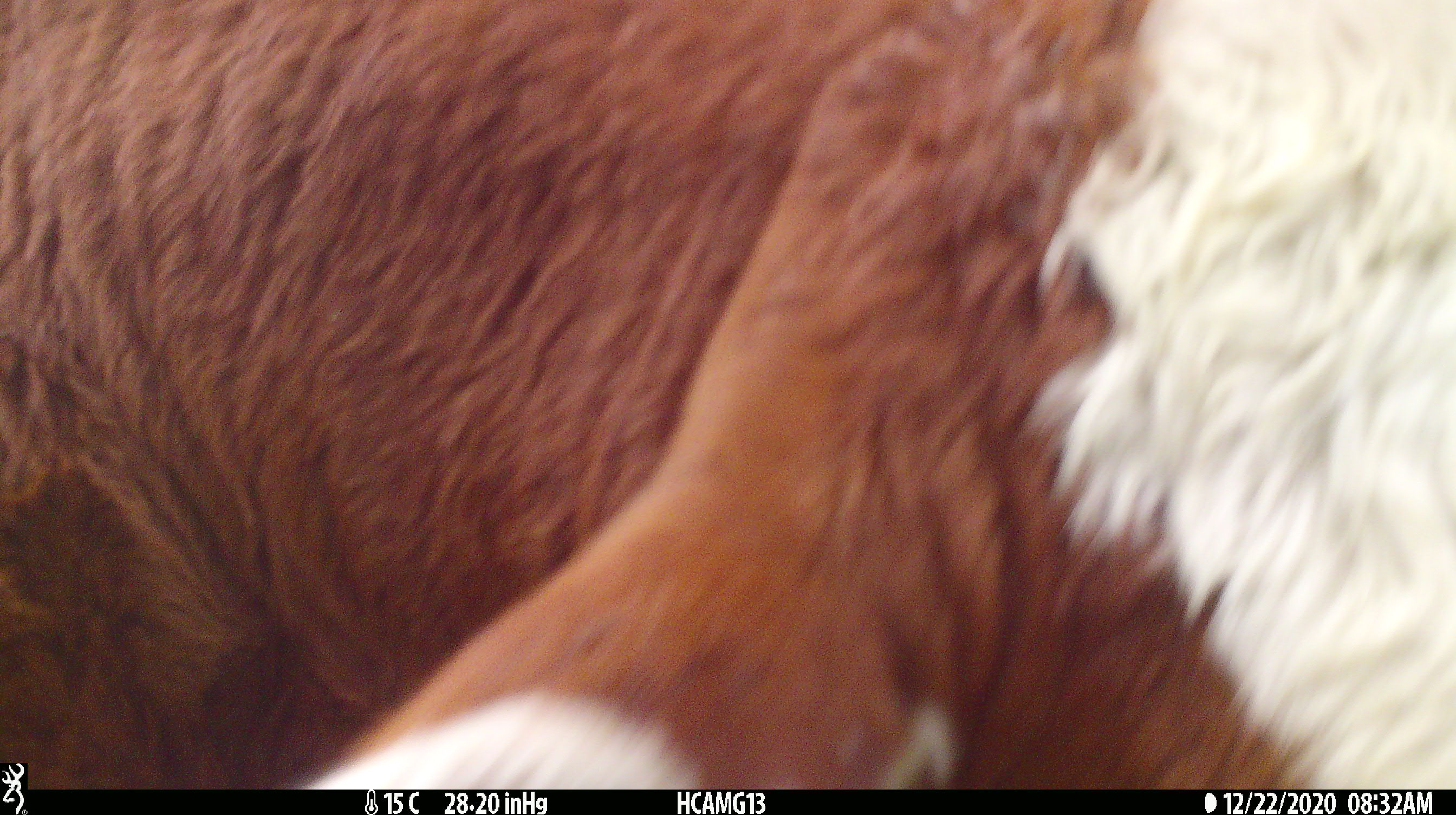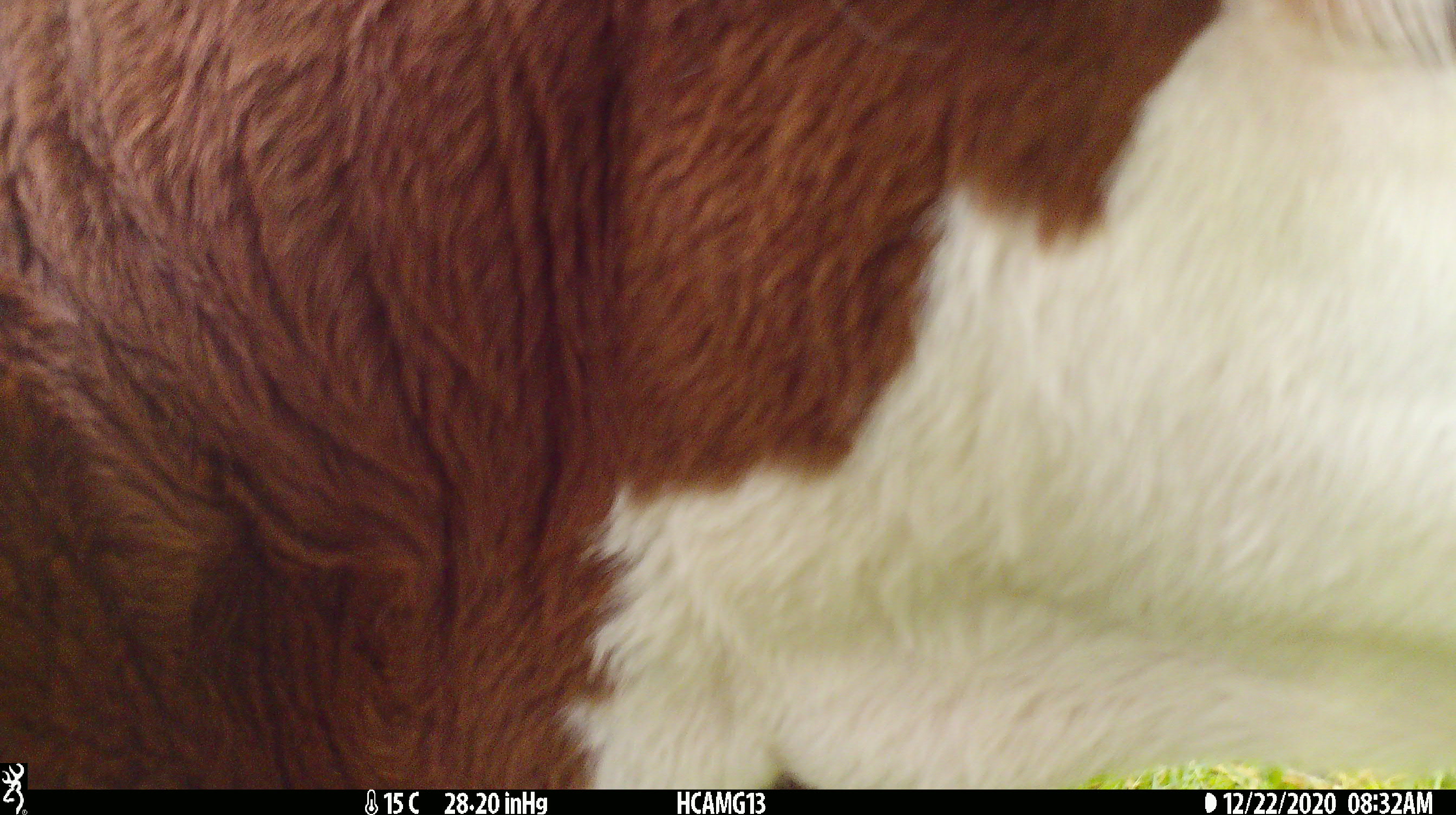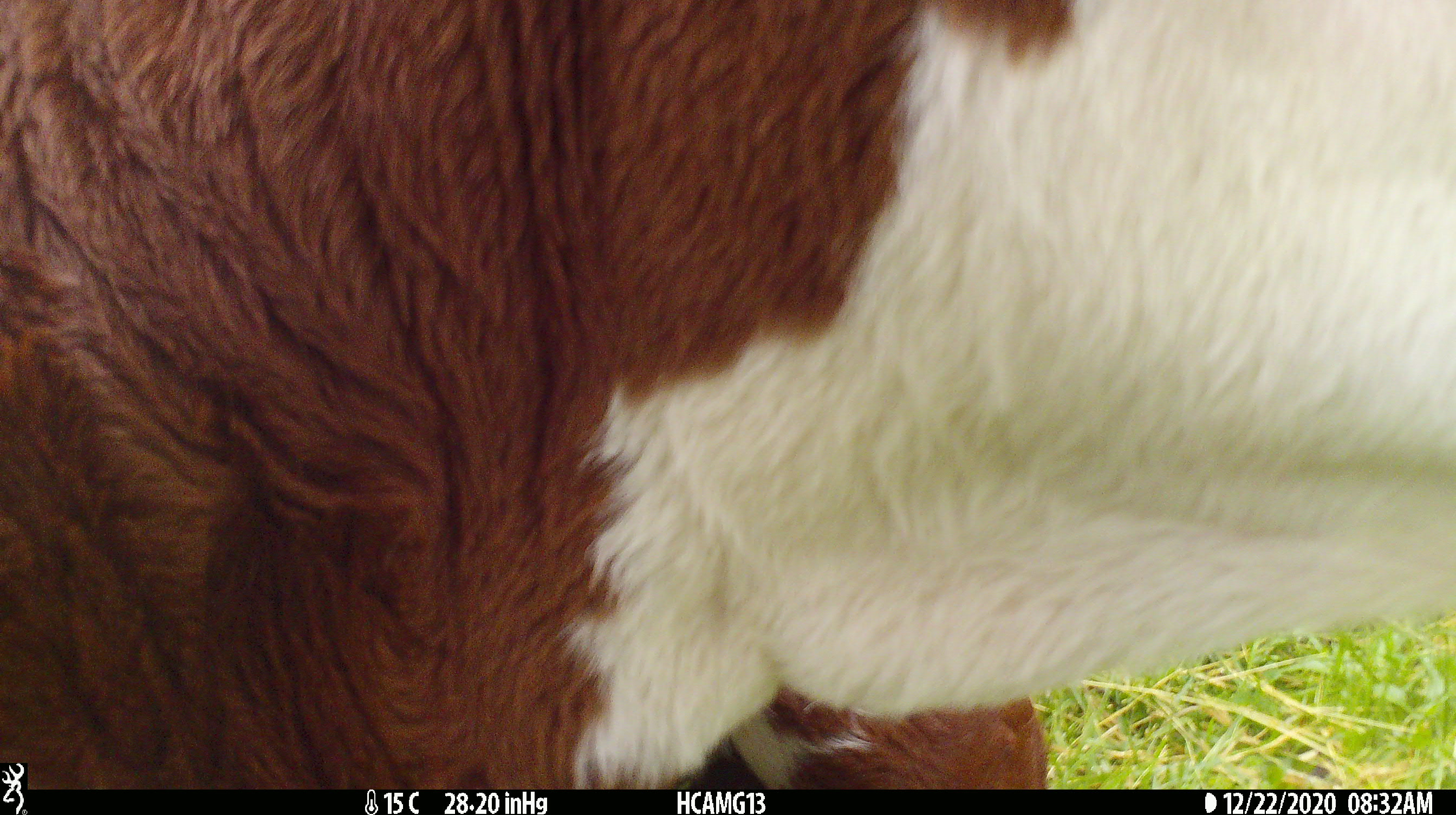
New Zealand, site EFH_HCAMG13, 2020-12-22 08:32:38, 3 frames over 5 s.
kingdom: Animalia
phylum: Chordata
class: Mammalia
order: Artiodactyla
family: Bovidae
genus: Bos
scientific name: Bos taurus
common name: domestic cow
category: cow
Cow (domestic cow) (Bos taurus).